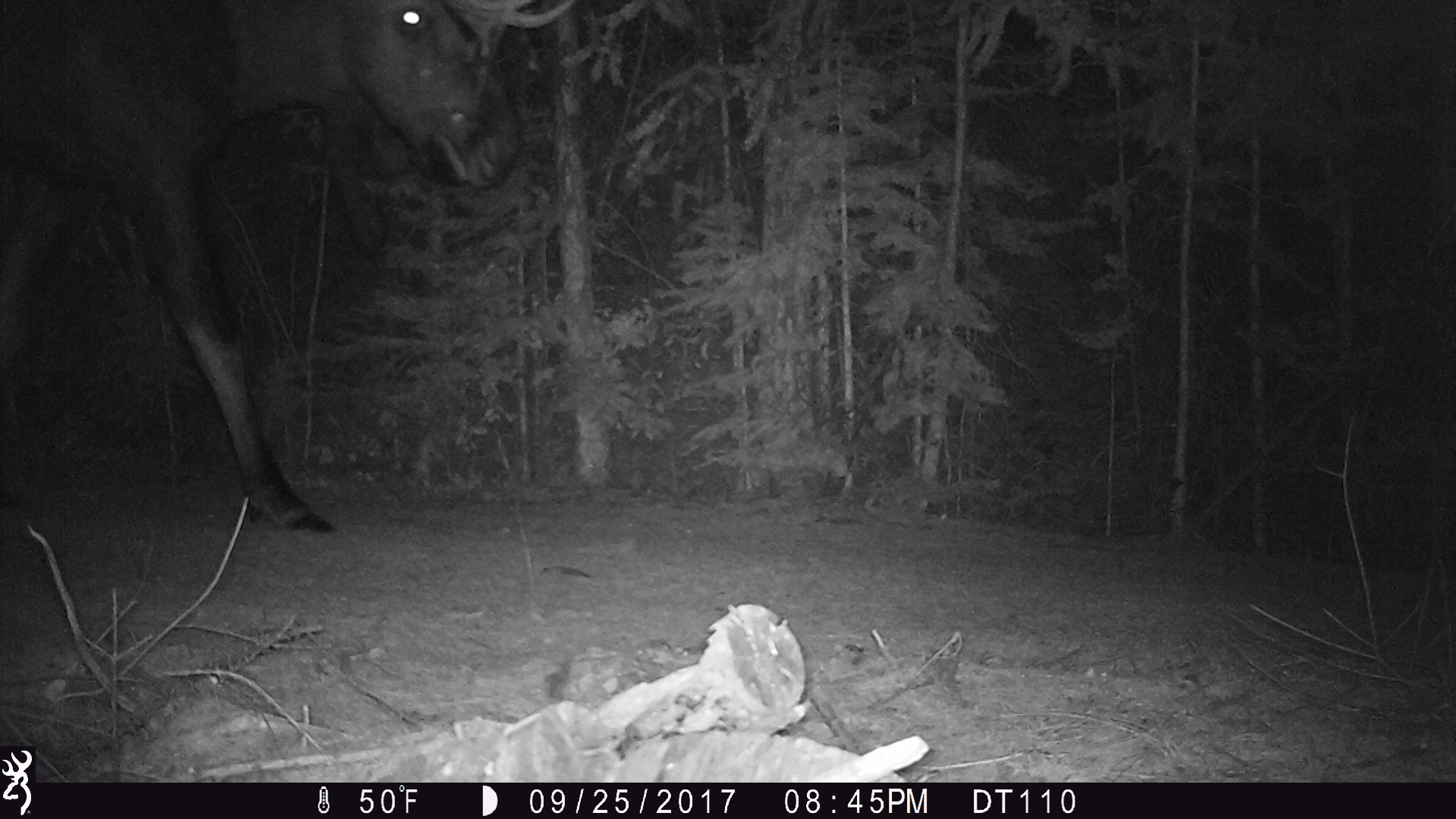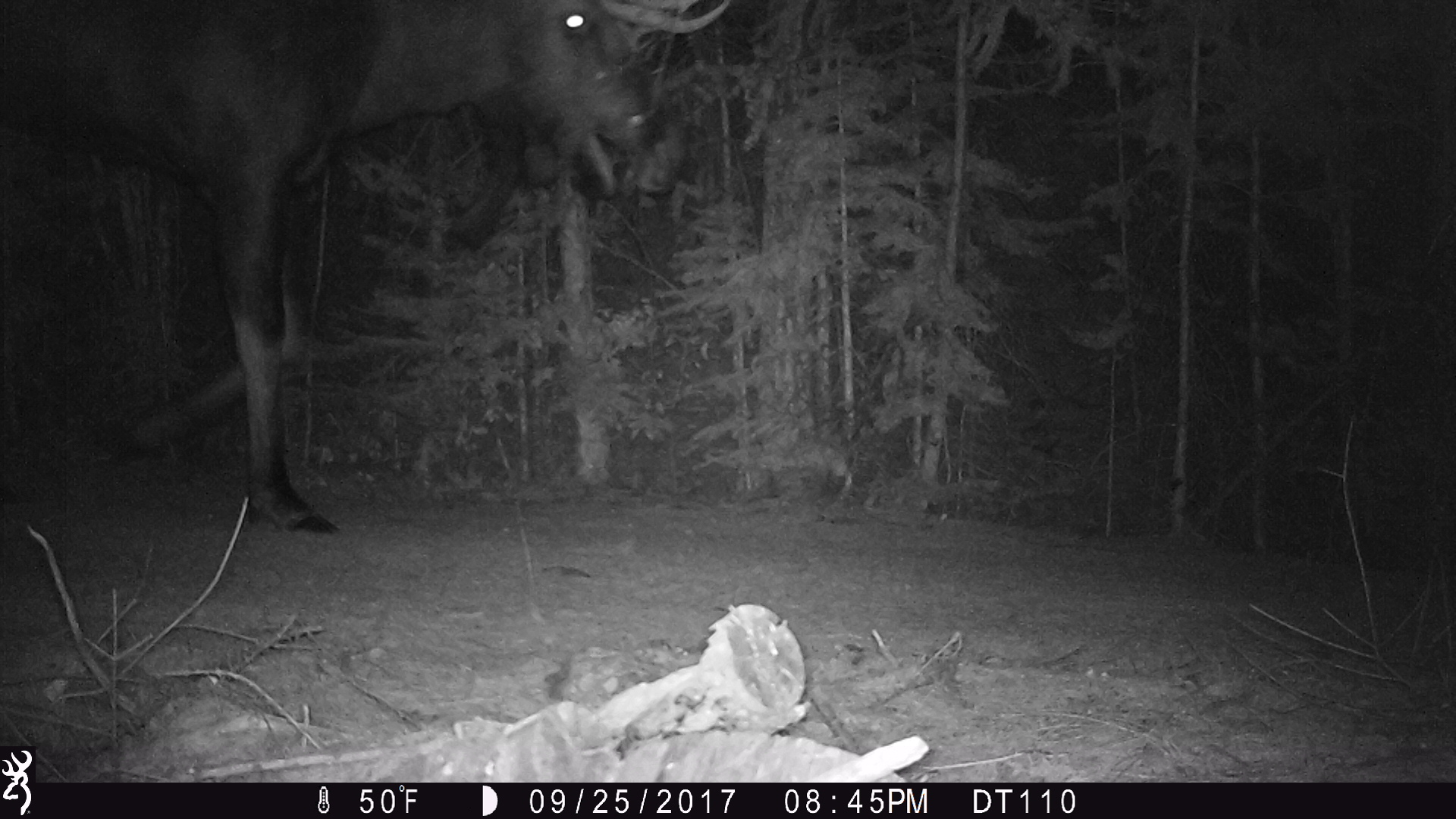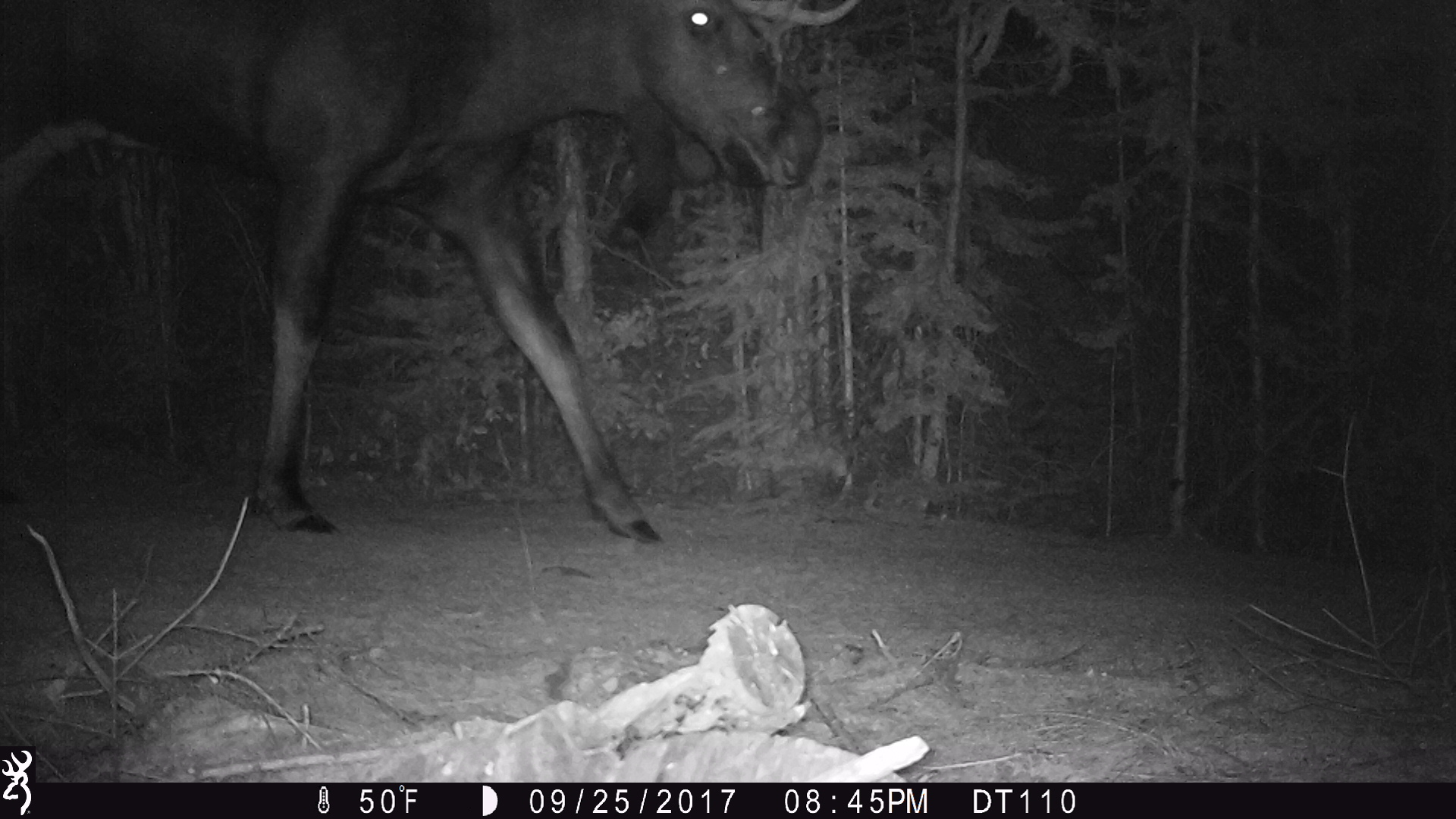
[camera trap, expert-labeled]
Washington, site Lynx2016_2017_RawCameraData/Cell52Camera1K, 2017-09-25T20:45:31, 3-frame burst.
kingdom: Animalia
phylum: Chordata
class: Mammalia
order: Artiodactyla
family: Cervidae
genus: Alces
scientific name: Alces alces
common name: moose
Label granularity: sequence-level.